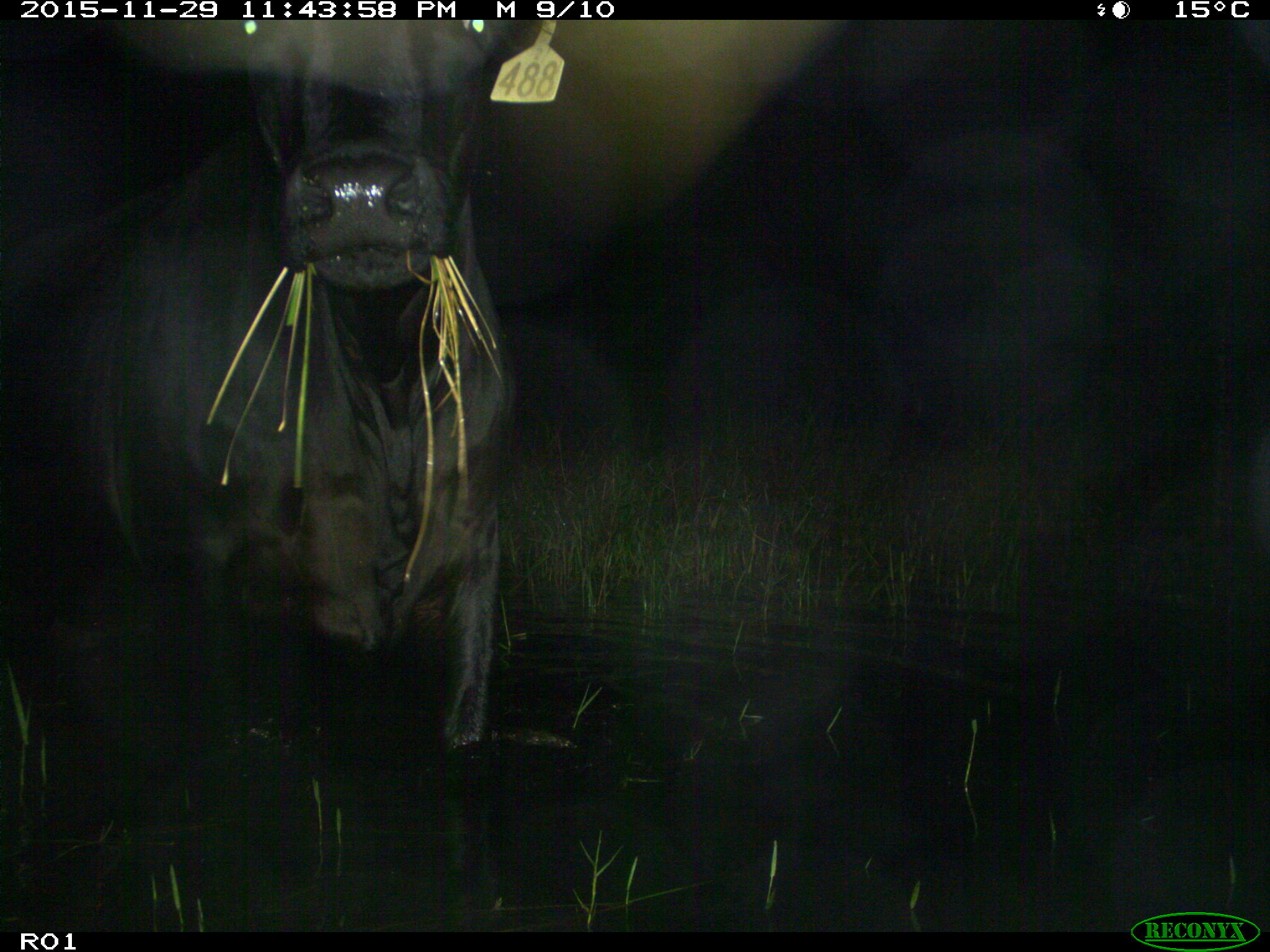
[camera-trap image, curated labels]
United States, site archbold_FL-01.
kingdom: Animalia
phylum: Chordata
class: Mammalia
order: Artiodactyla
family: Bovidae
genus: Bos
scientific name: Bos taurus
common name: domestic cow